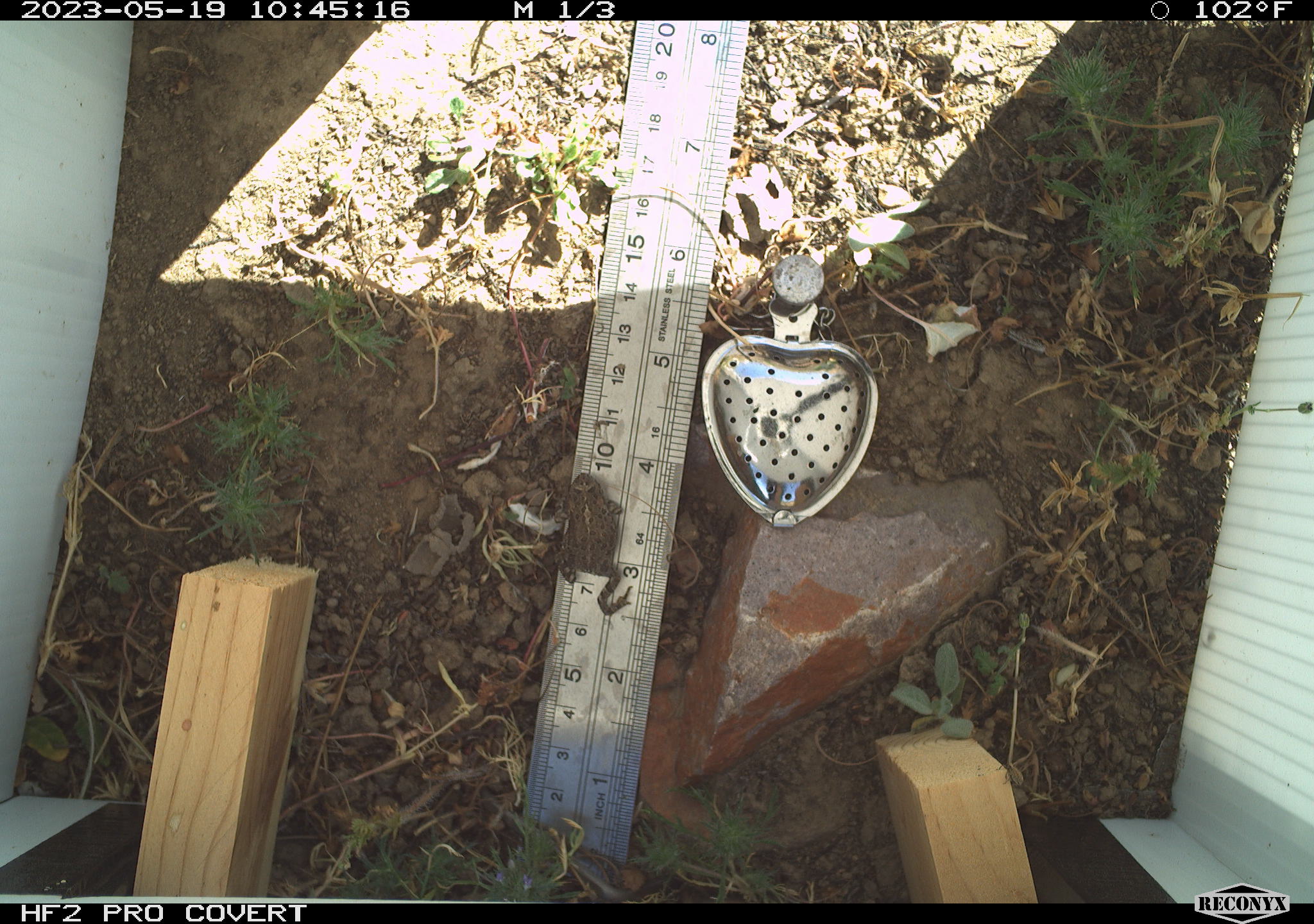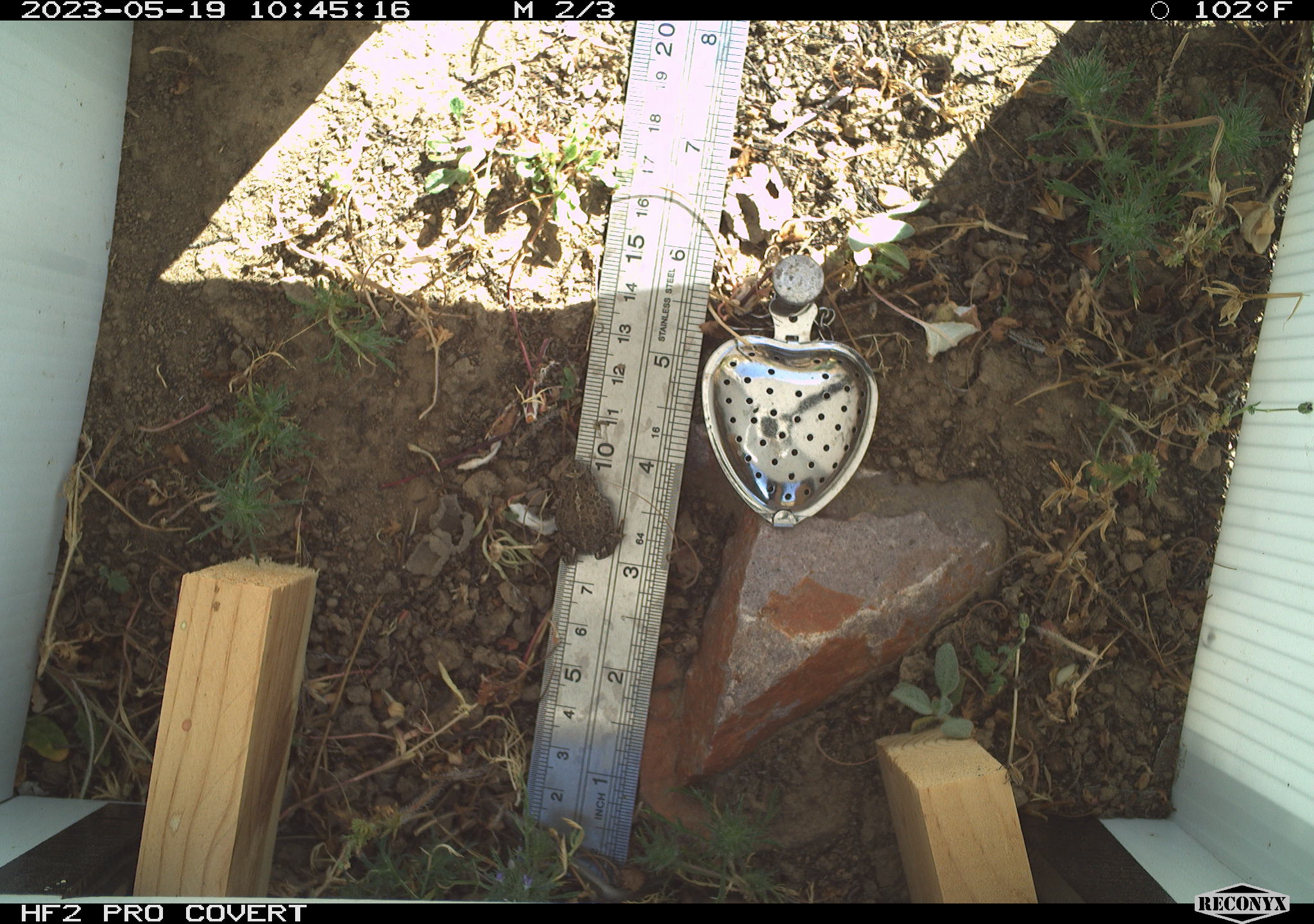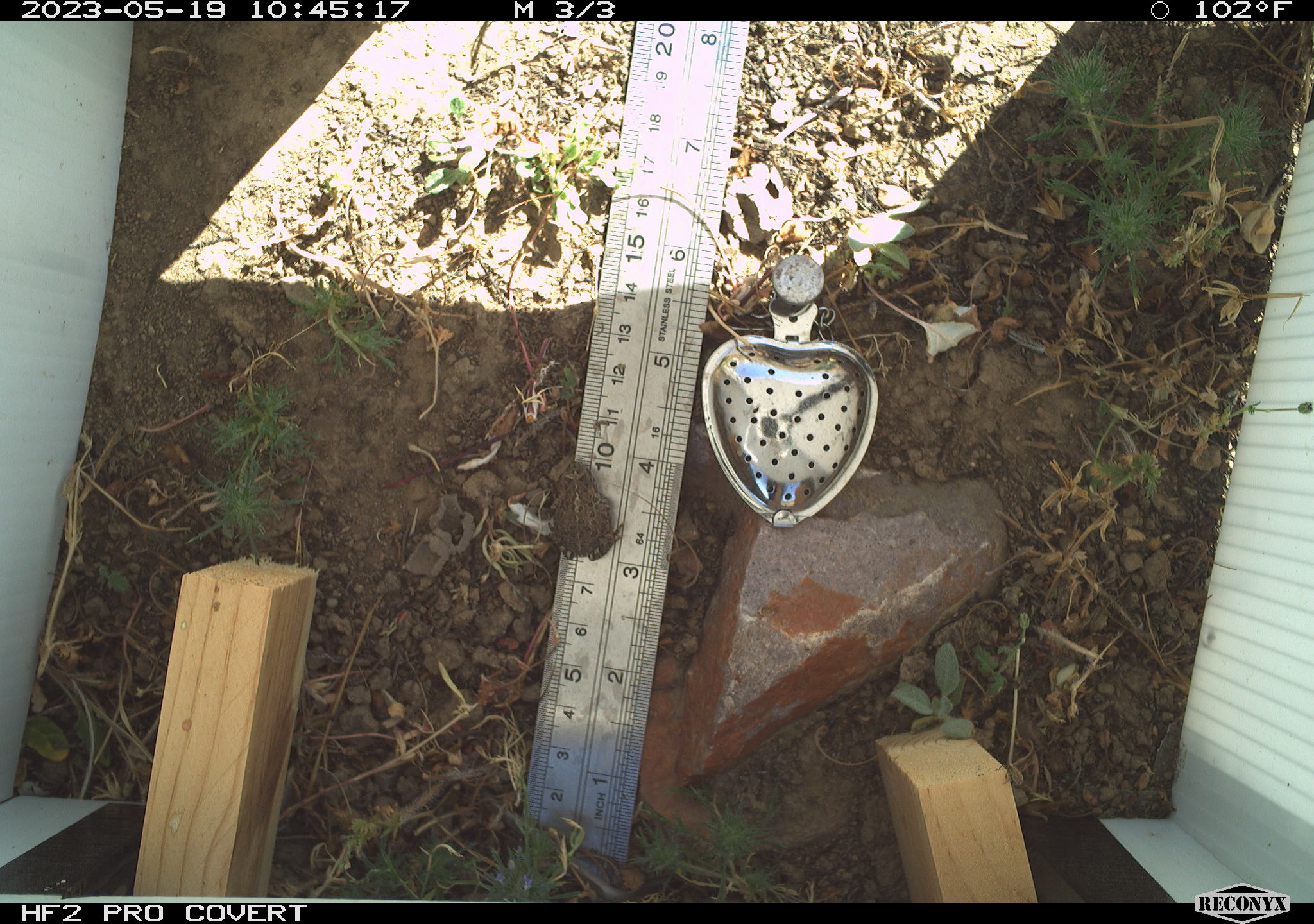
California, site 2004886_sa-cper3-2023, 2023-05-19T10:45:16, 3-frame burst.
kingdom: Animalia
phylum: Chordata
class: Amphibia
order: Anura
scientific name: Anura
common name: frogs